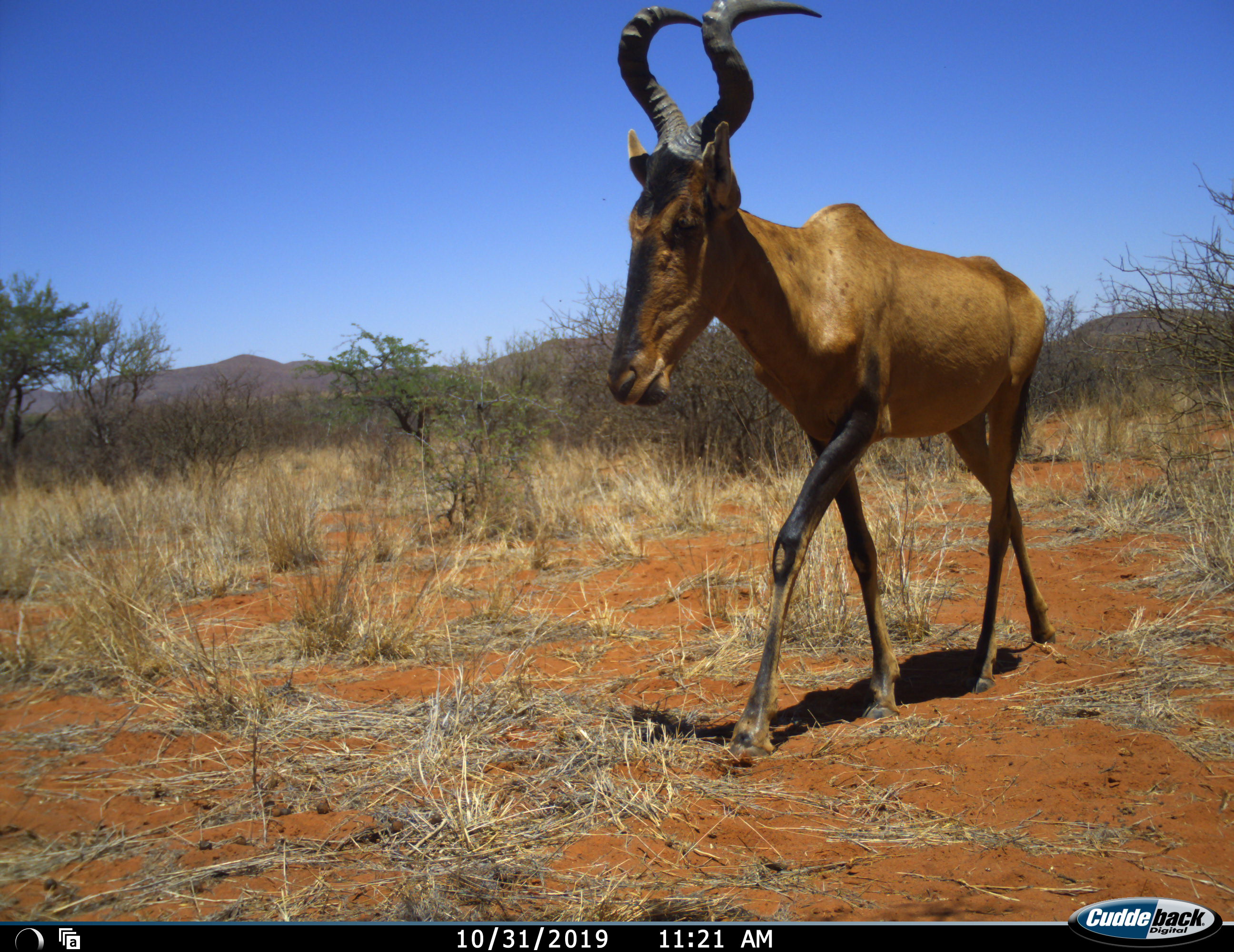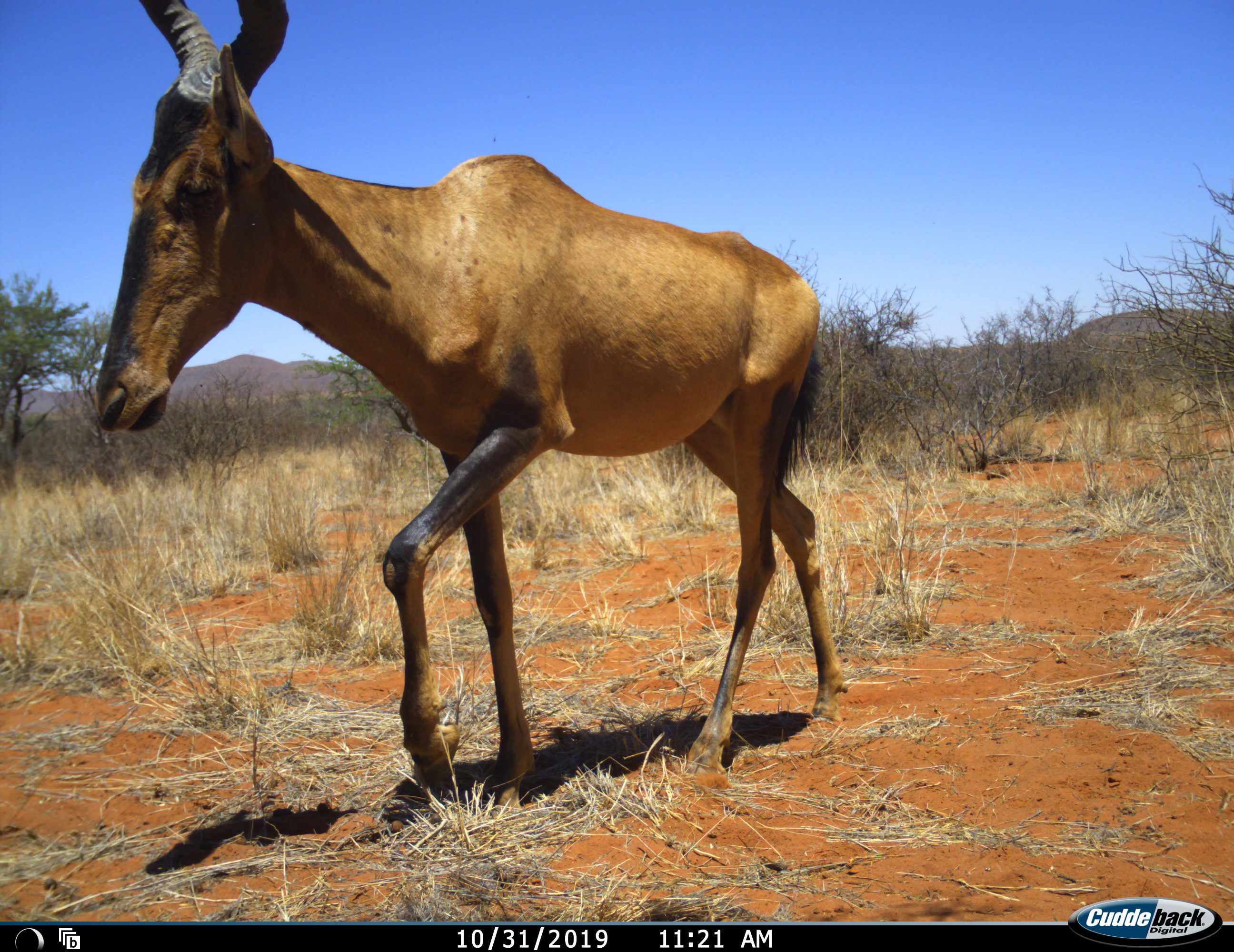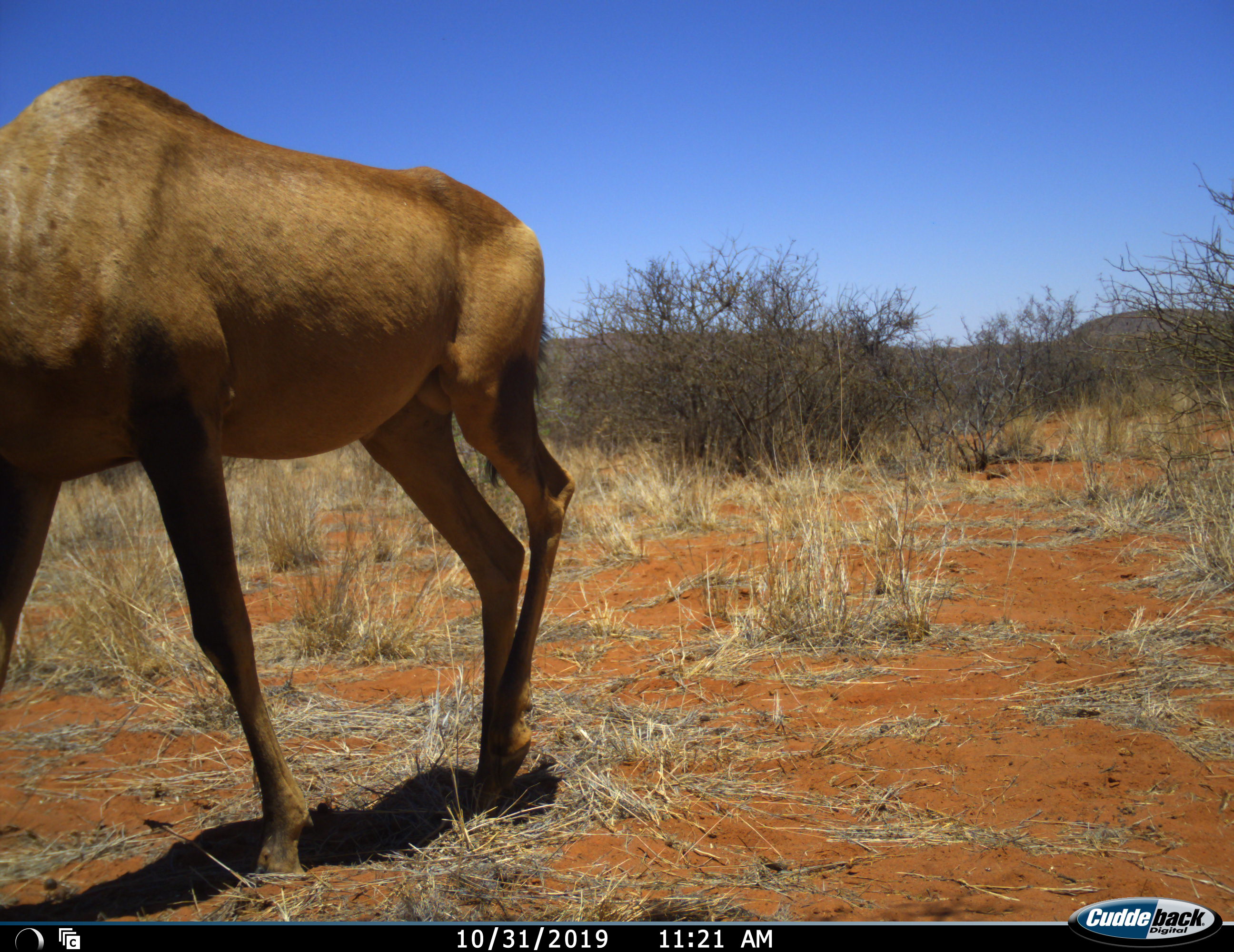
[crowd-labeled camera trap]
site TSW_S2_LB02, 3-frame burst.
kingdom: Animalia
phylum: Chordata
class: Mammalia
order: Artiodactyla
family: Bovidae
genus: Alcelaphus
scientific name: Alcelaphus buselaphus caama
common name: red hartebeest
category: hartebeestred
Hartebeestred (red hartebeest) (Alcelaphus buselaphus caama), count 1. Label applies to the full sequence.